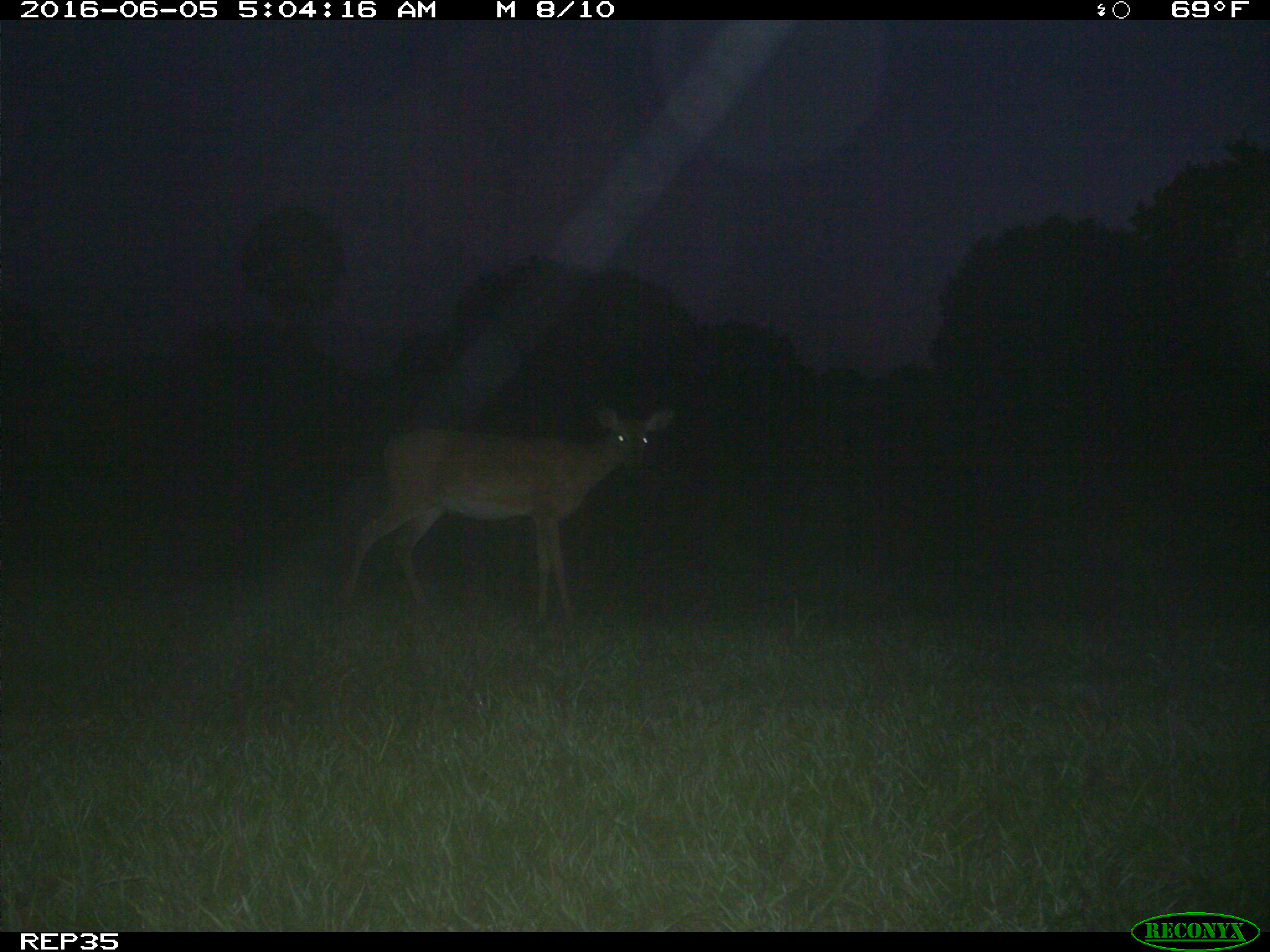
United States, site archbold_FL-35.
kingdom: Animalia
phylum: Chordata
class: Mammalia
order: Artiodactyla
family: Cervidae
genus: Odocoileus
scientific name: Odocoileus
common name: deer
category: unidentified deer